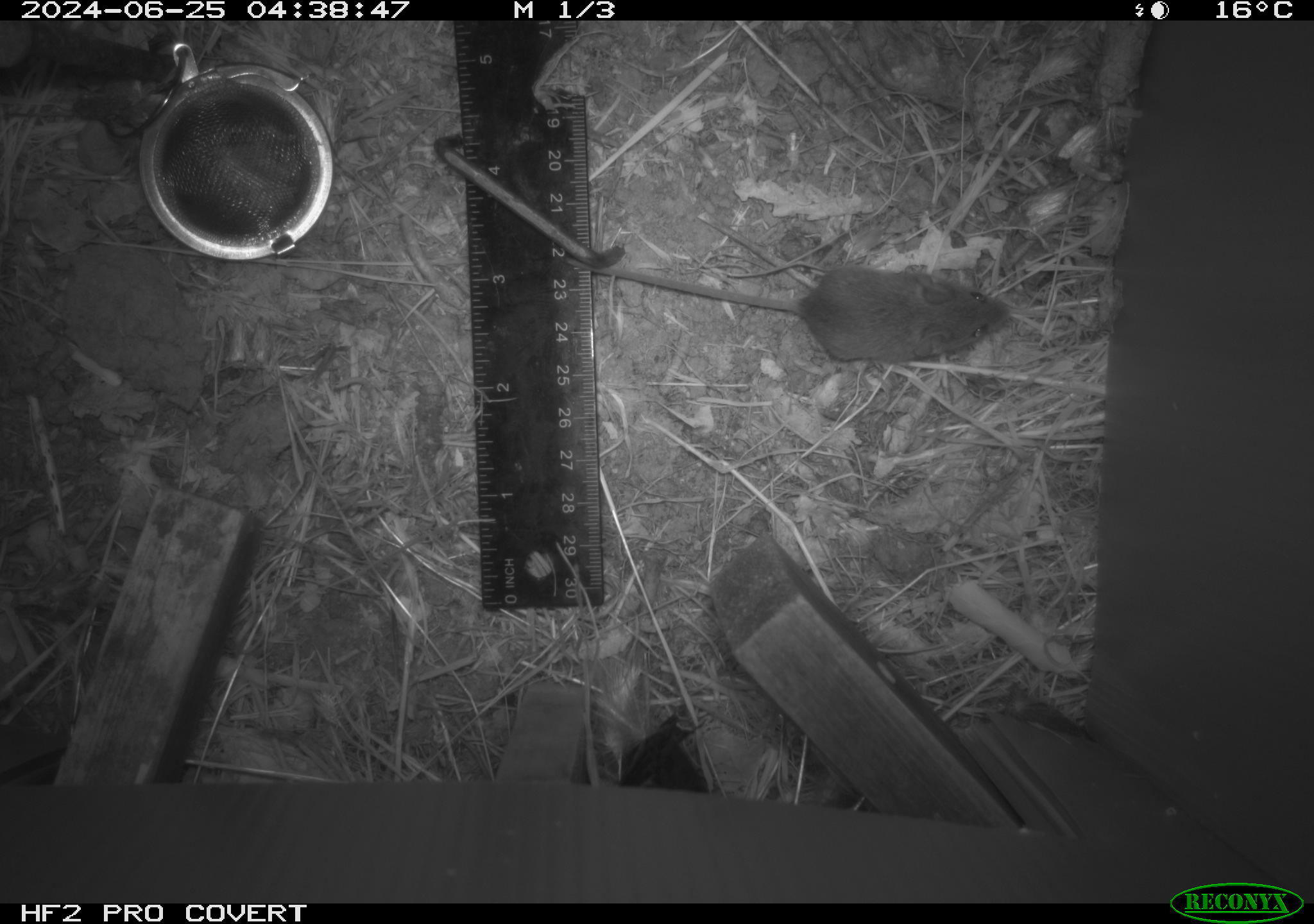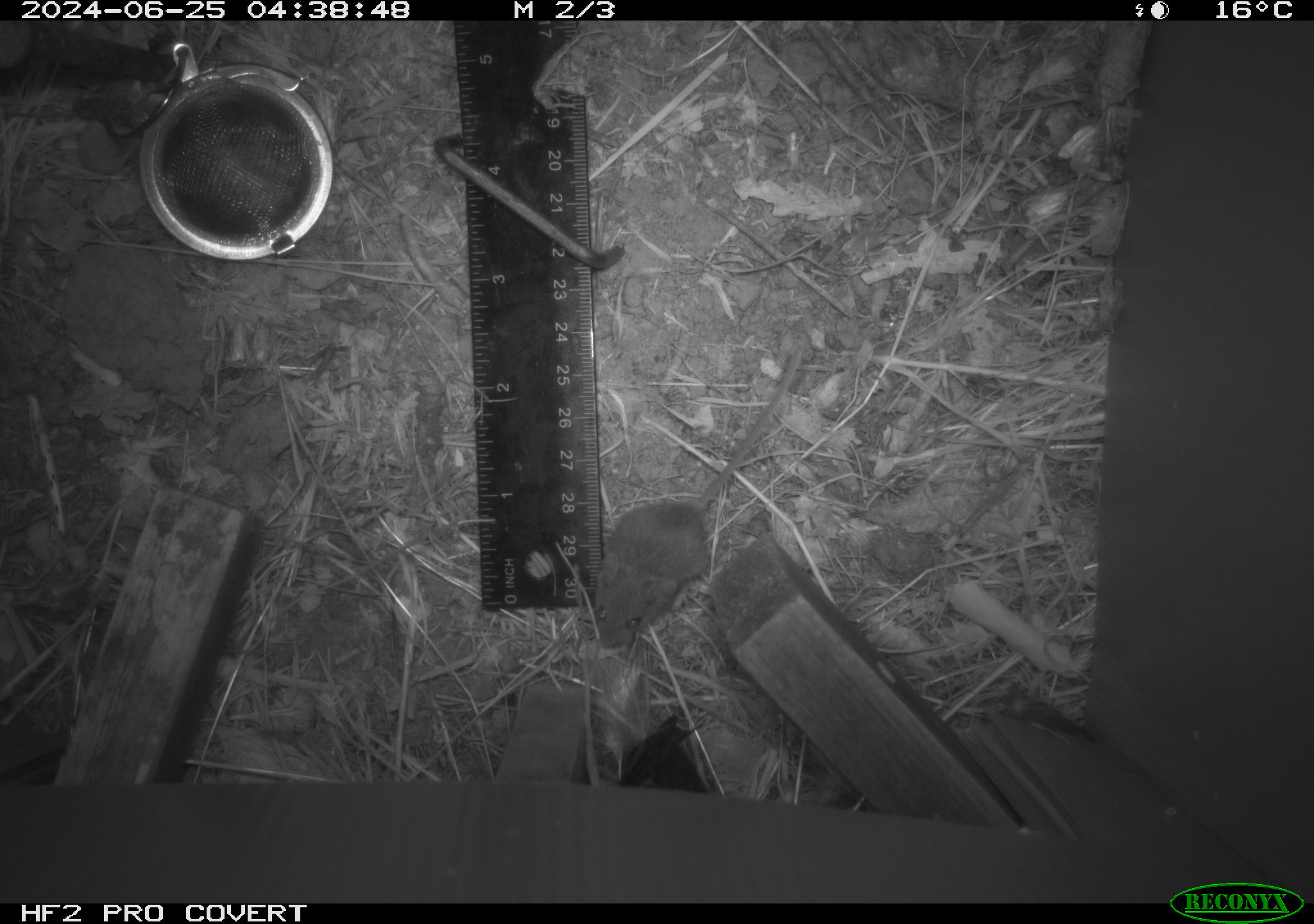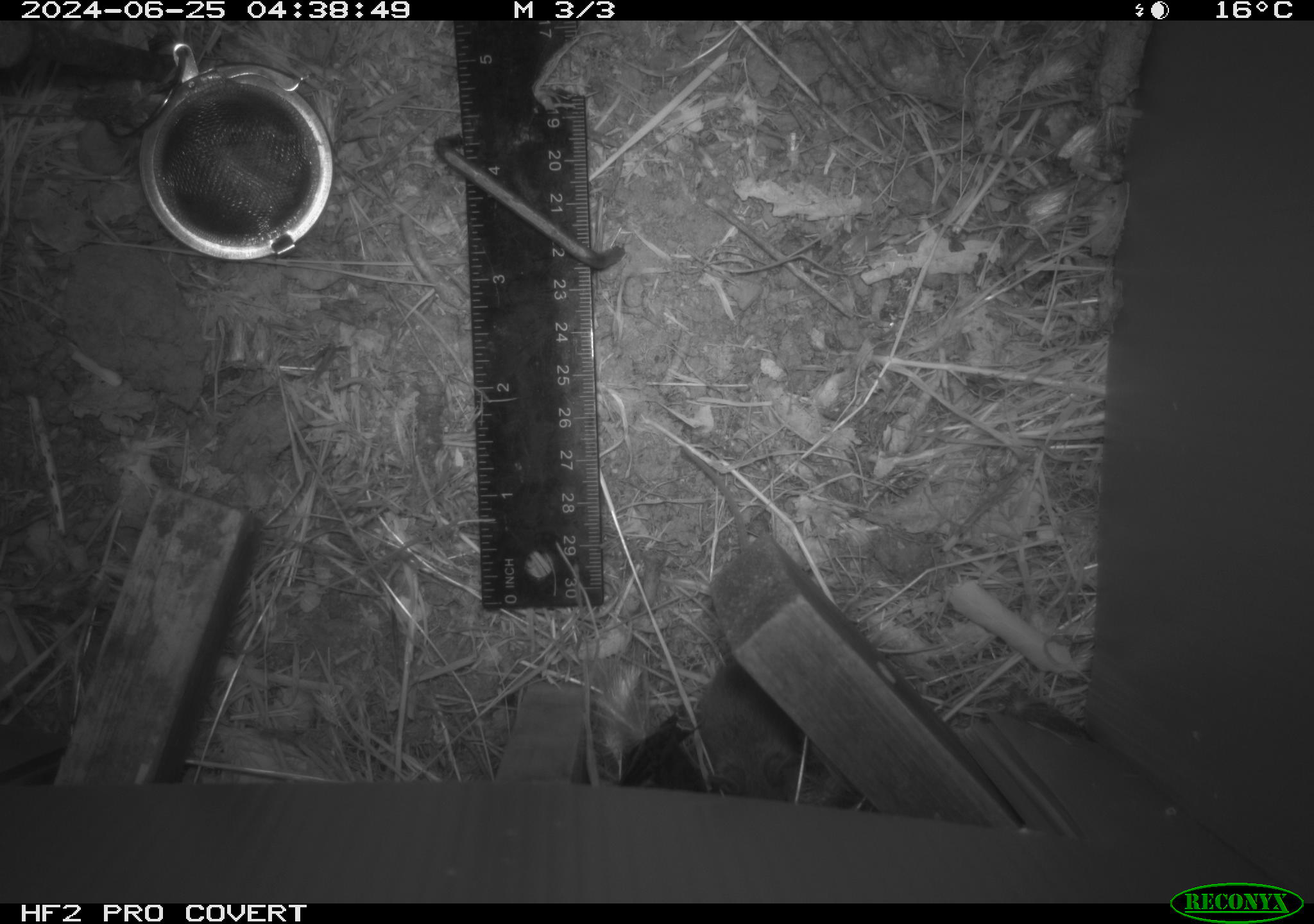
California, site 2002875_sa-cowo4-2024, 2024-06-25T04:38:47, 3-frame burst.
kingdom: Animalia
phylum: Chordata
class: Mammalia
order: Rodentia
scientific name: Rodentia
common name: mouse species